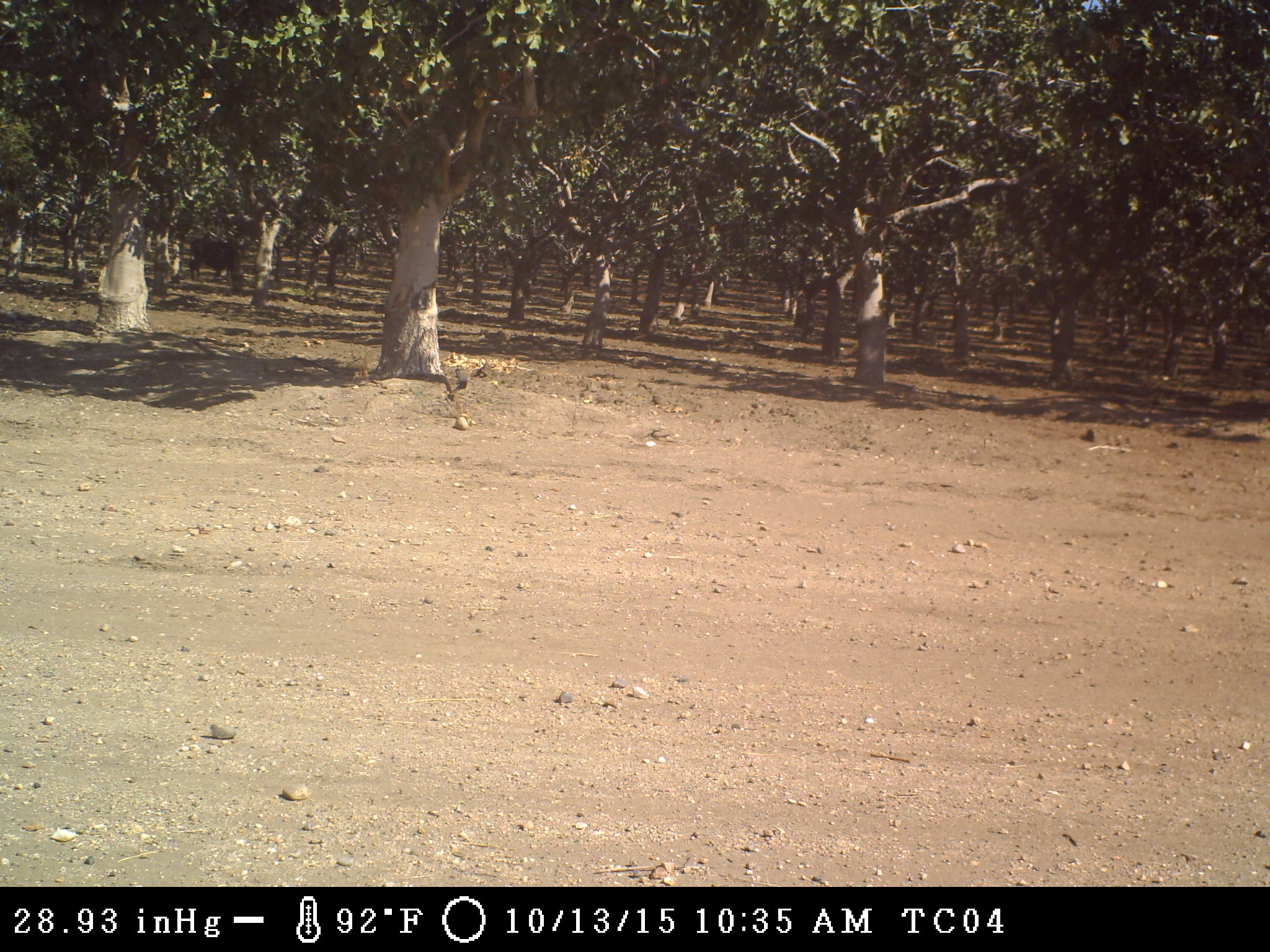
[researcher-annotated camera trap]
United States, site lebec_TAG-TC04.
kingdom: Animalia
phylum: Chordata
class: Mammalia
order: Artiodactyla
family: Bovidae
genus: Bos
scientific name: Bos taurus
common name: domestic cow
Bos taurus (domestic cow).